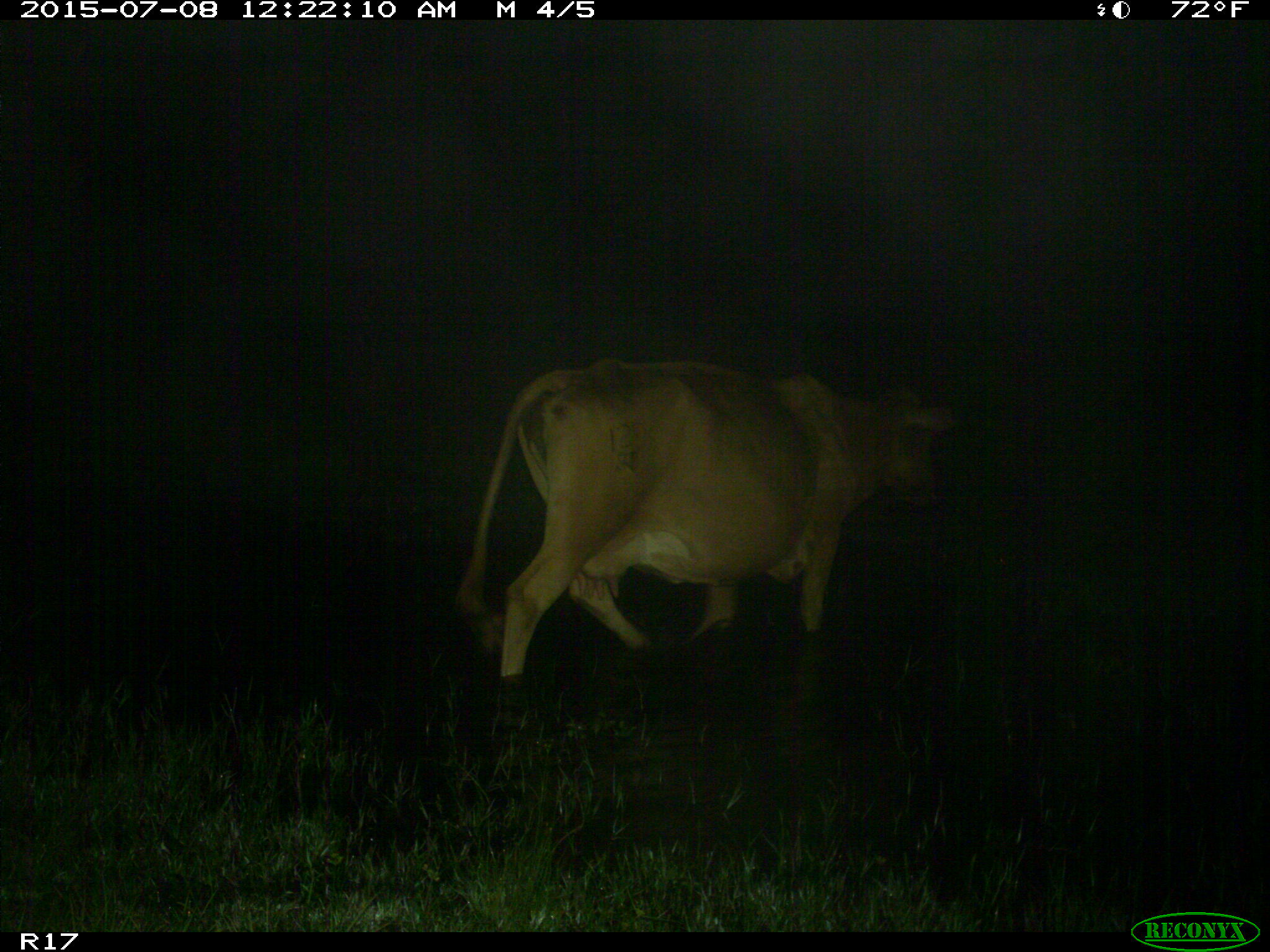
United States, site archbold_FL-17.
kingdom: Animalia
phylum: Chordata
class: Mammalia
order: Artiodactyla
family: Bovidae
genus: Bos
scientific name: Bos taurus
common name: domestic cow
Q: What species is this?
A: Bos taurus (domestic cow).